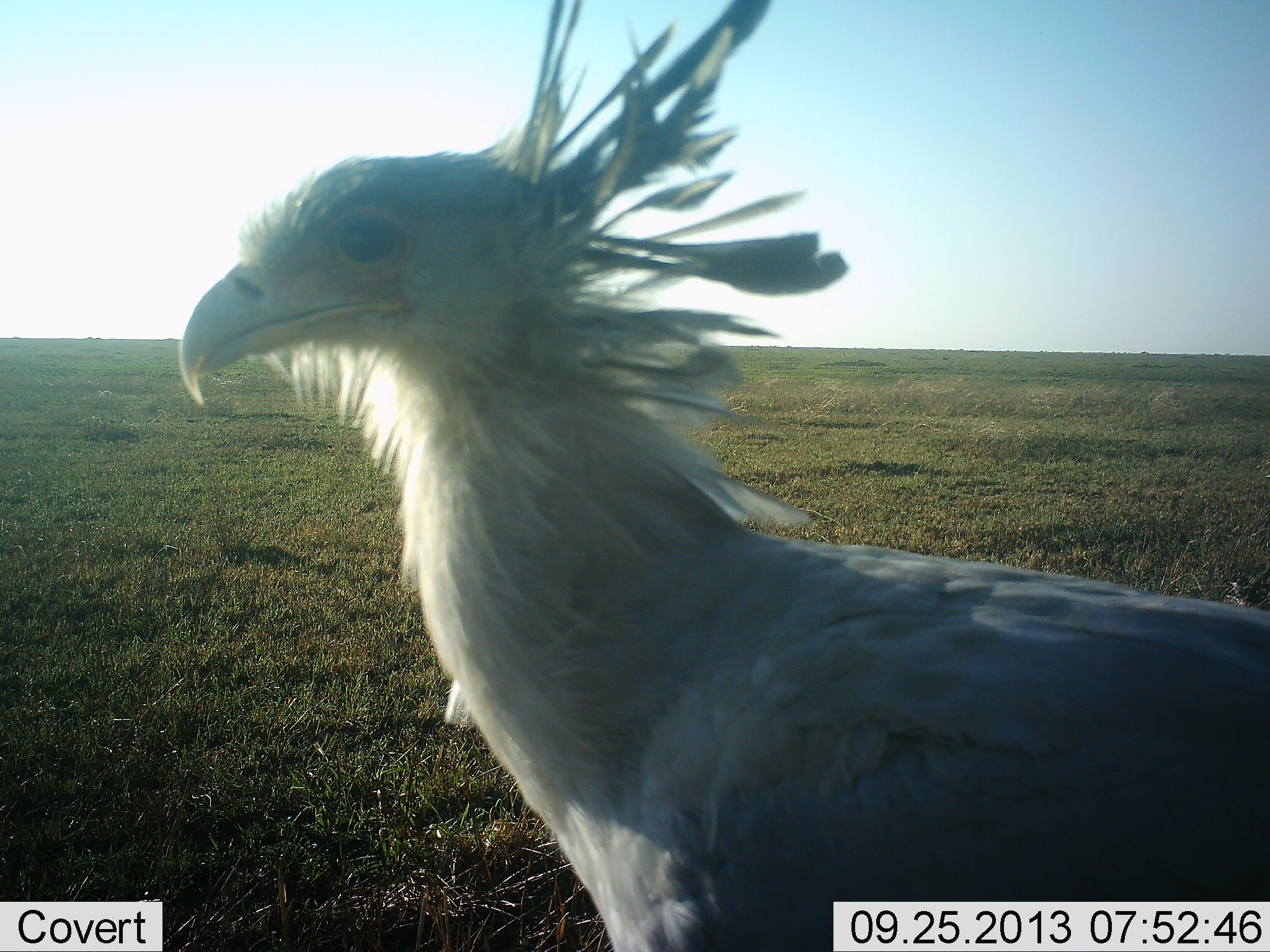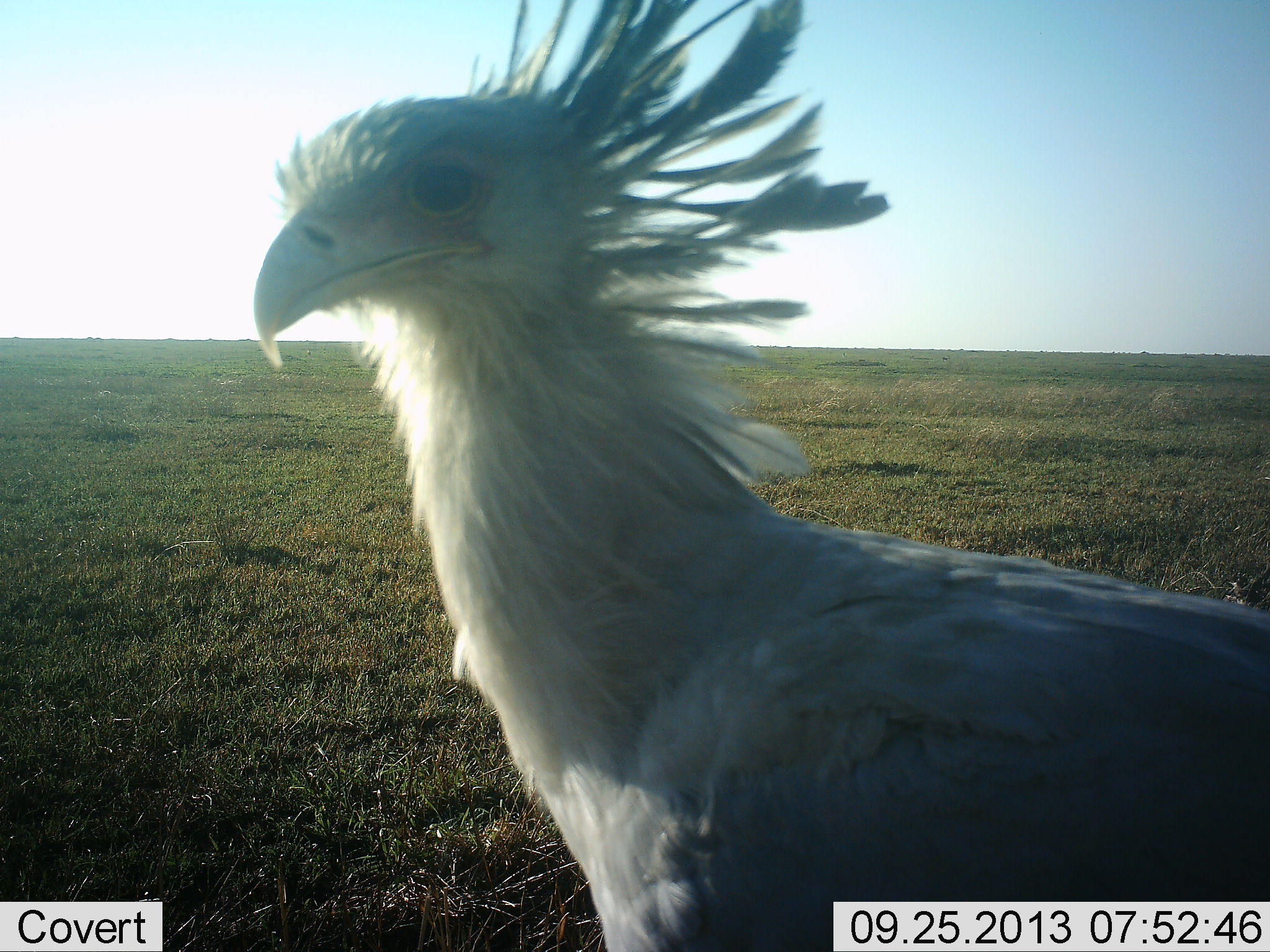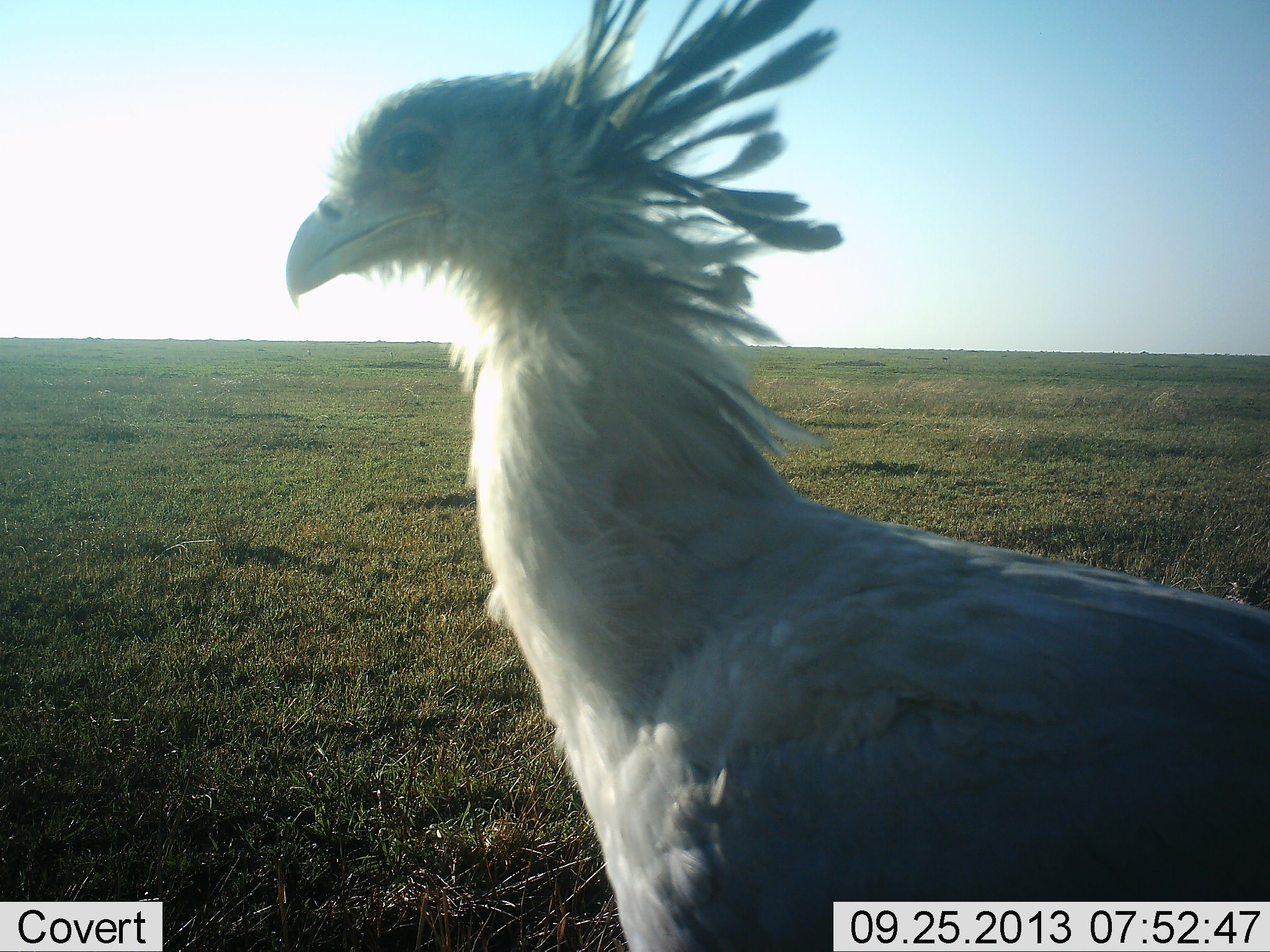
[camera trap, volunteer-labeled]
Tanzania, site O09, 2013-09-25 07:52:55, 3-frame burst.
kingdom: Animalia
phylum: Chordata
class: Aves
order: Accipitriformes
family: Sagittariidae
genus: Sagittarius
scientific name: Sagittarius serpentarius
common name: secretary bird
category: secretarybird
Secretarybird (secretary bird) (Sagittarius serpentarius), count 1. Behavior (volunteer vote fractions): standing 90%, resting 0%, moving 10%, interacting 0%. Young present (vote fraction): 0%. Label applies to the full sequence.